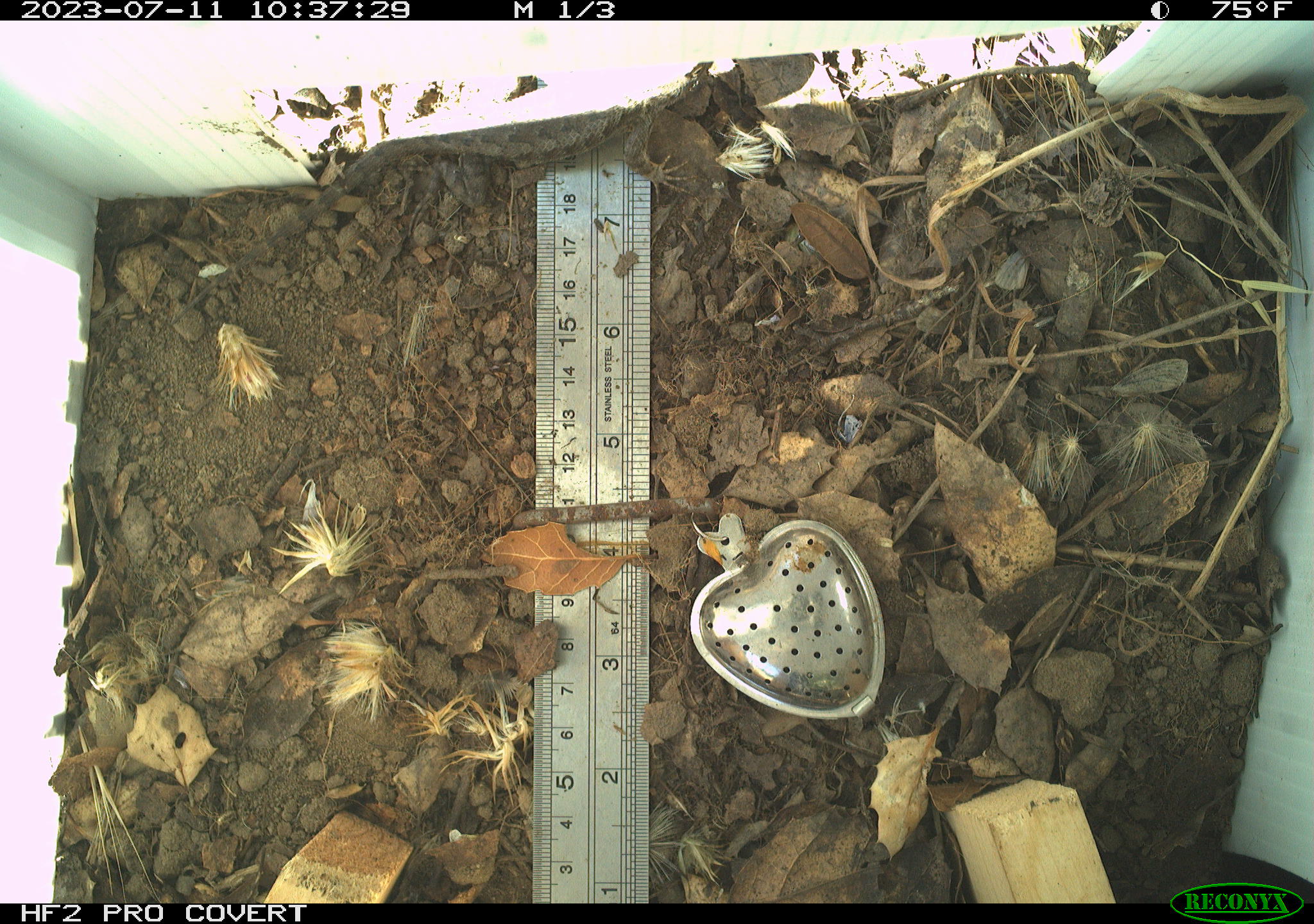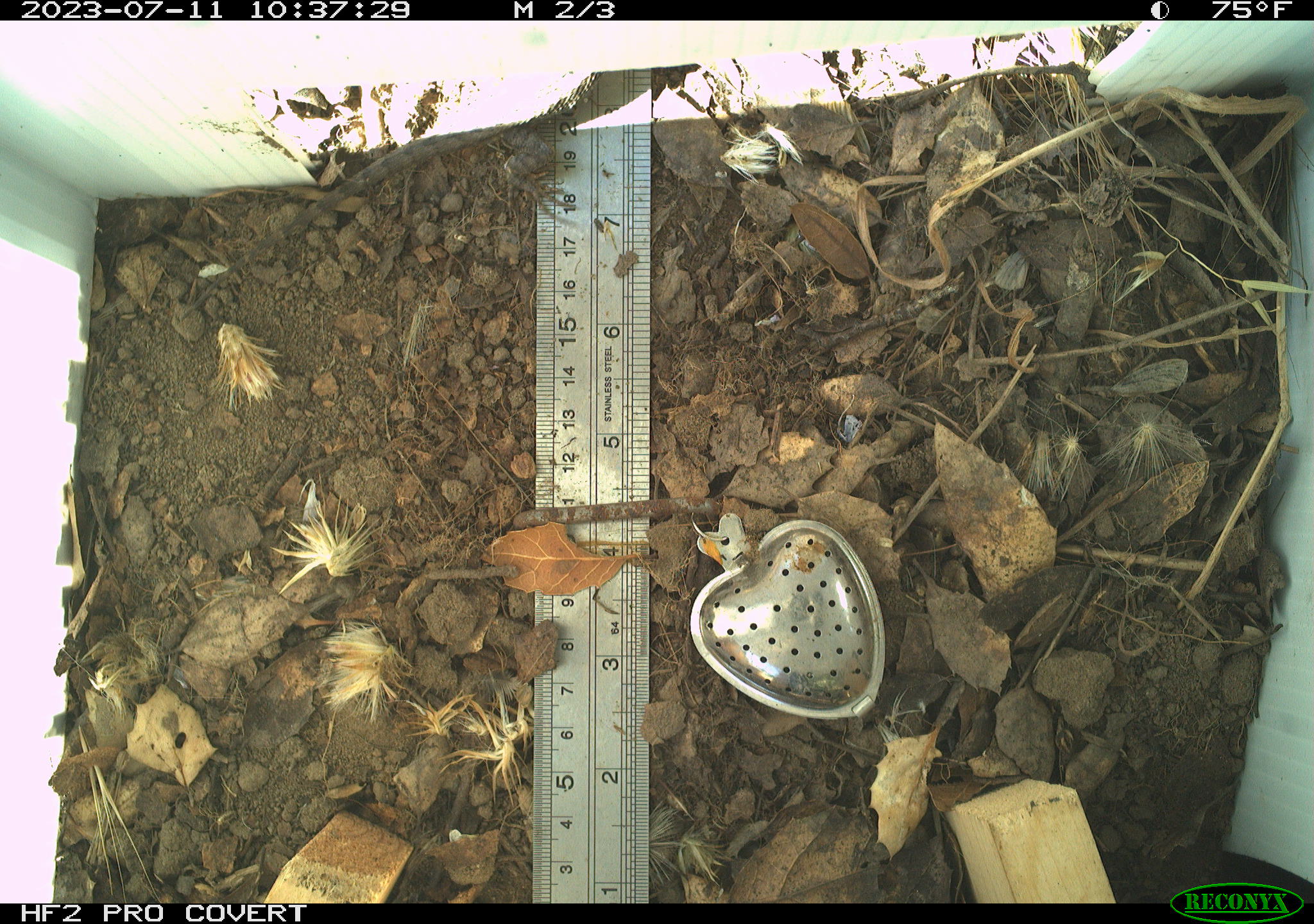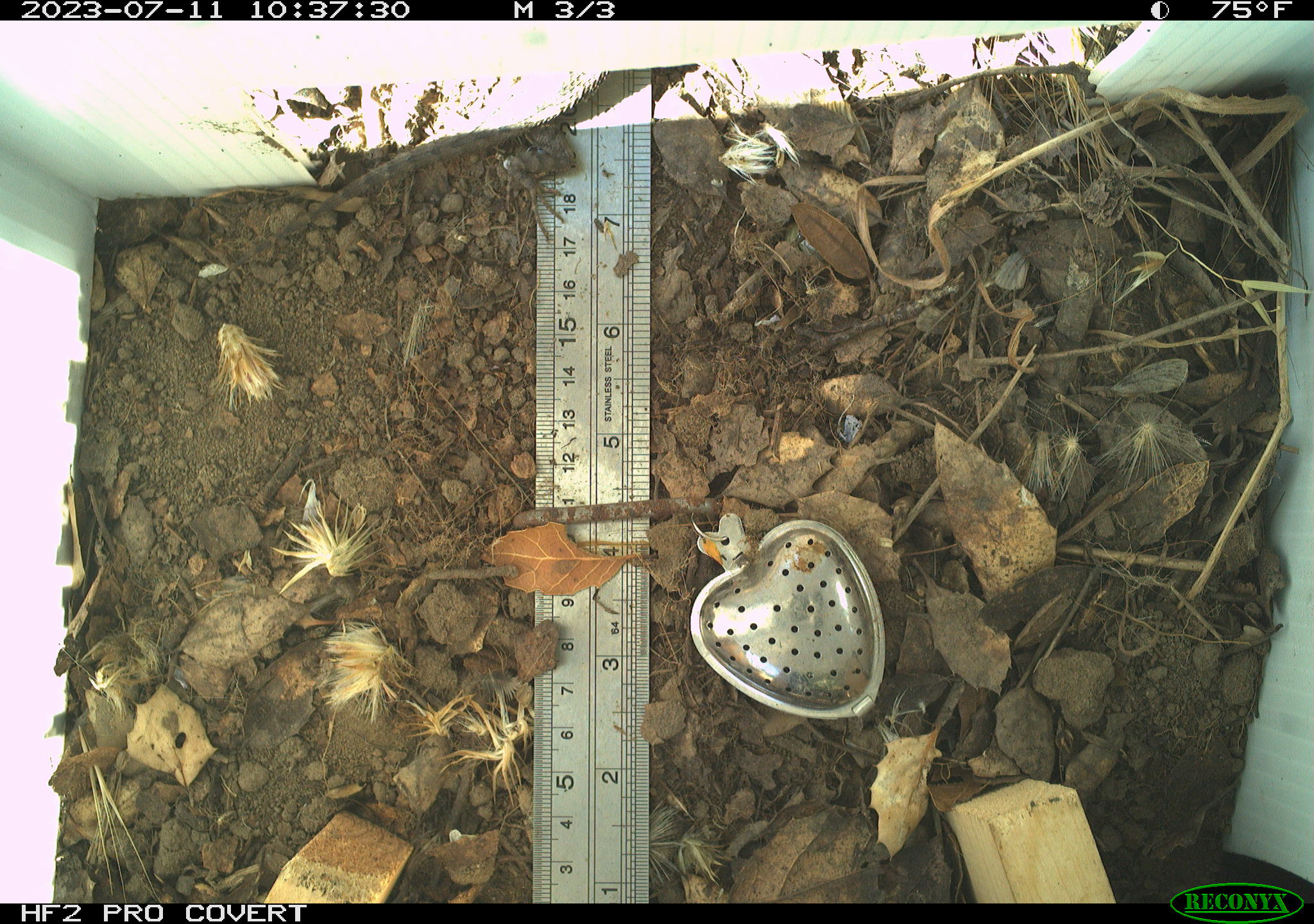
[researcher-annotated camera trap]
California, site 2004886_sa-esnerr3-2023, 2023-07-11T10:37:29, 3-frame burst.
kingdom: Animalia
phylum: Chordata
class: Reptilia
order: Squamata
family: Phrynosomatidae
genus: Sceloporus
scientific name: Sceloporus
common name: spiny lizards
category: sceloporus species